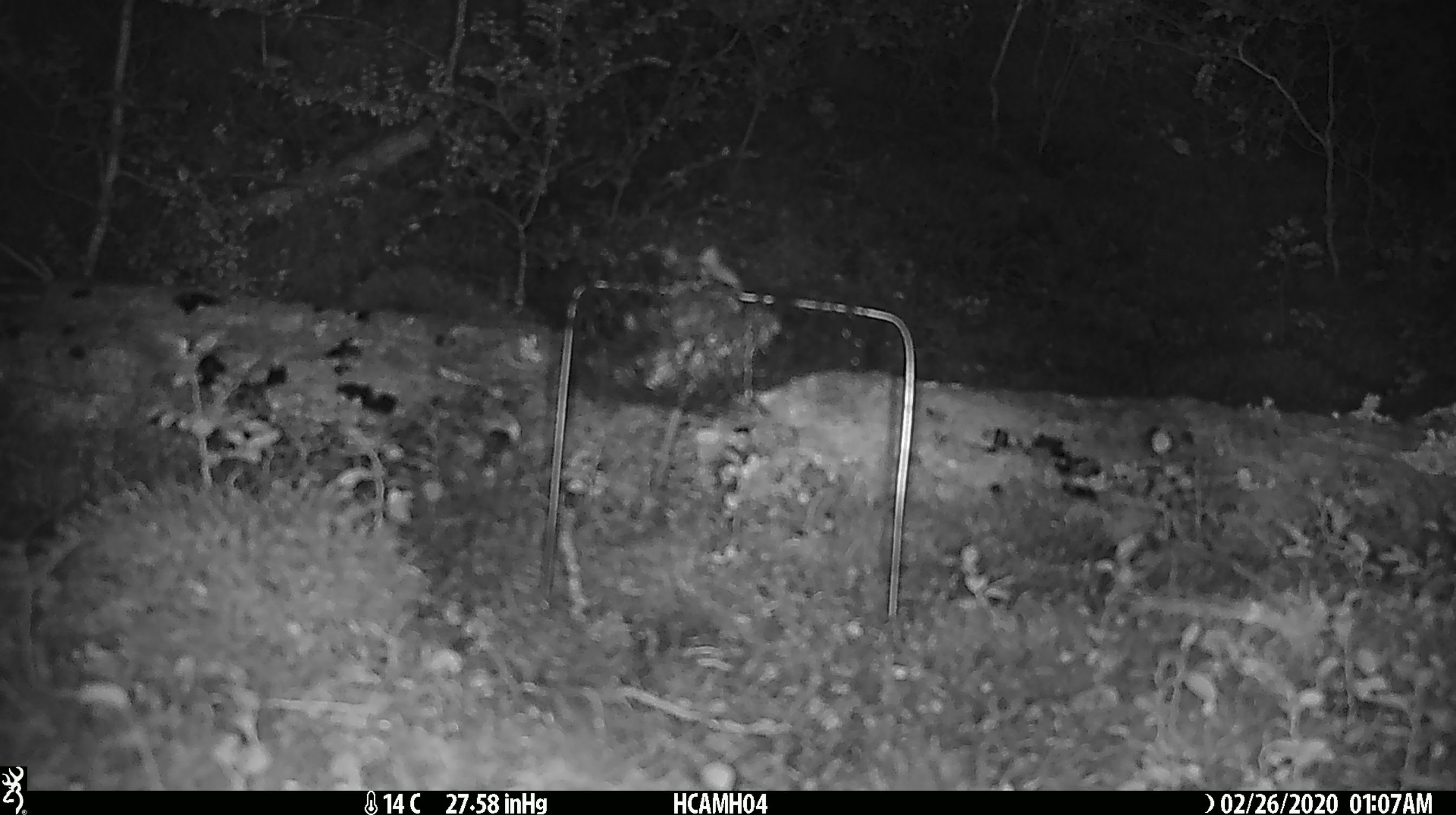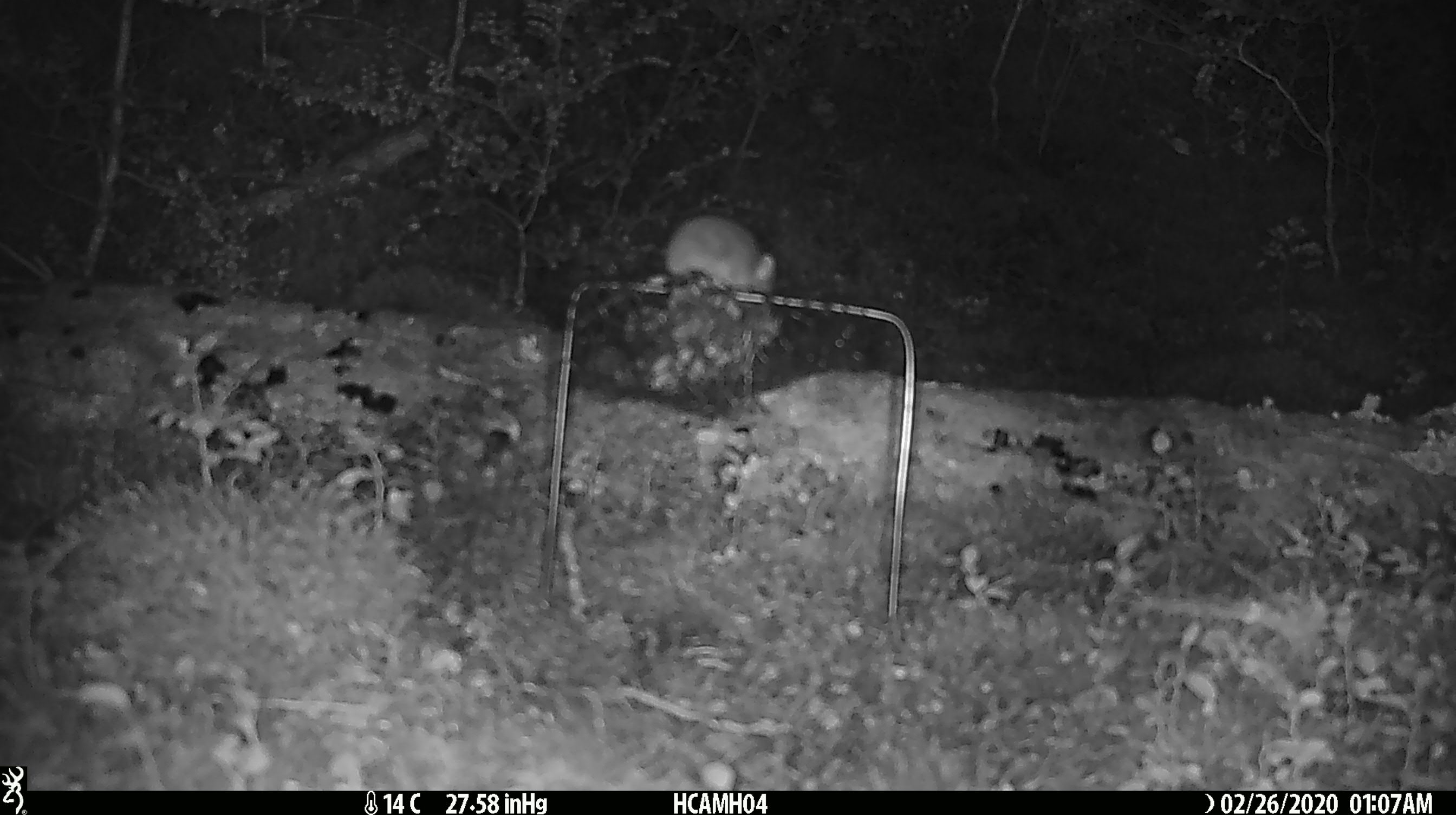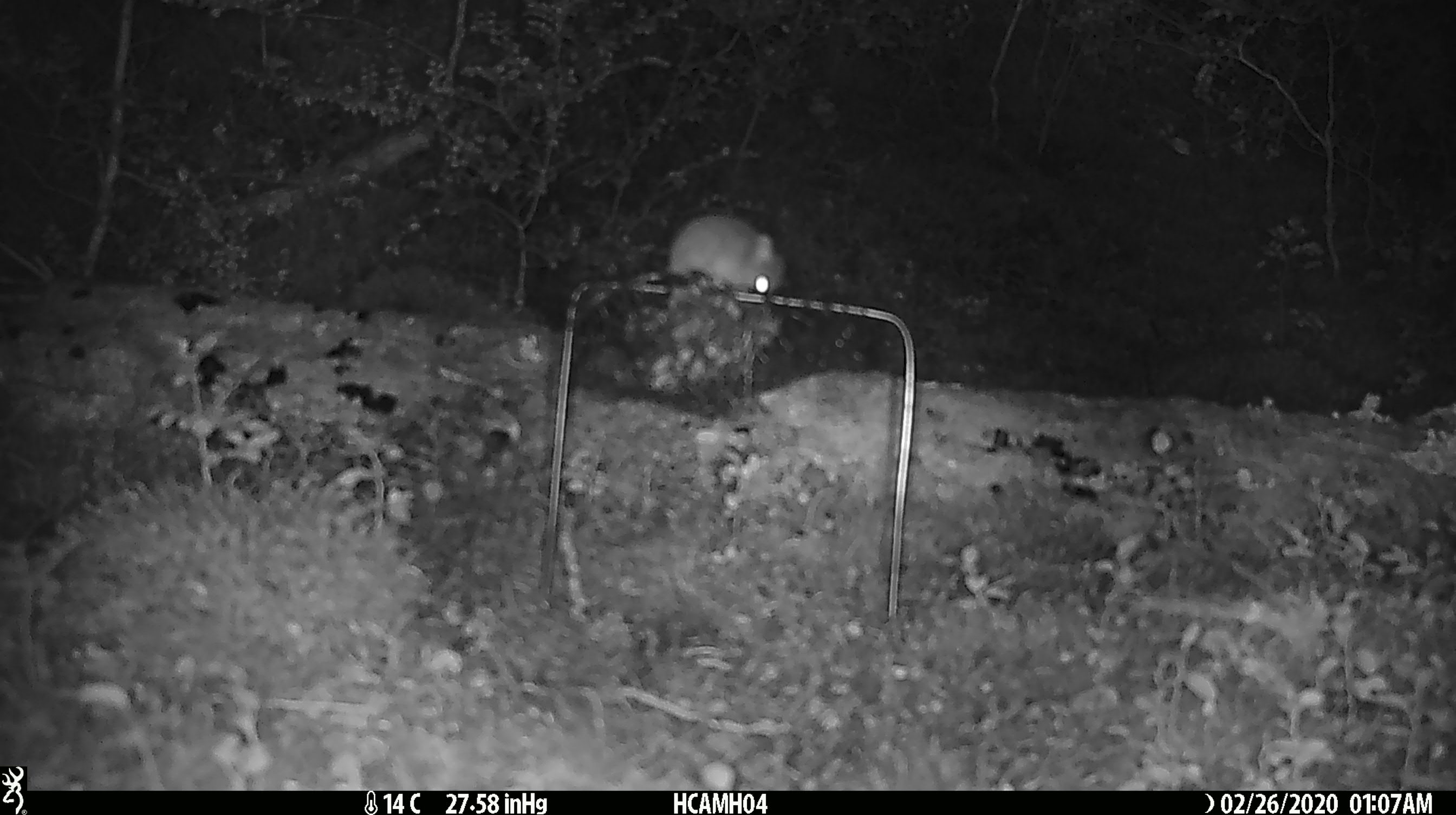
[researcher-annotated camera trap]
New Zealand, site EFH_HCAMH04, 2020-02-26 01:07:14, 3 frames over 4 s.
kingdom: Animalia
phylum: Chordata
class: Mammalia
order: Rodentia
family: Muridae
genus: Mus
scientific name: Mus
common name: mouse